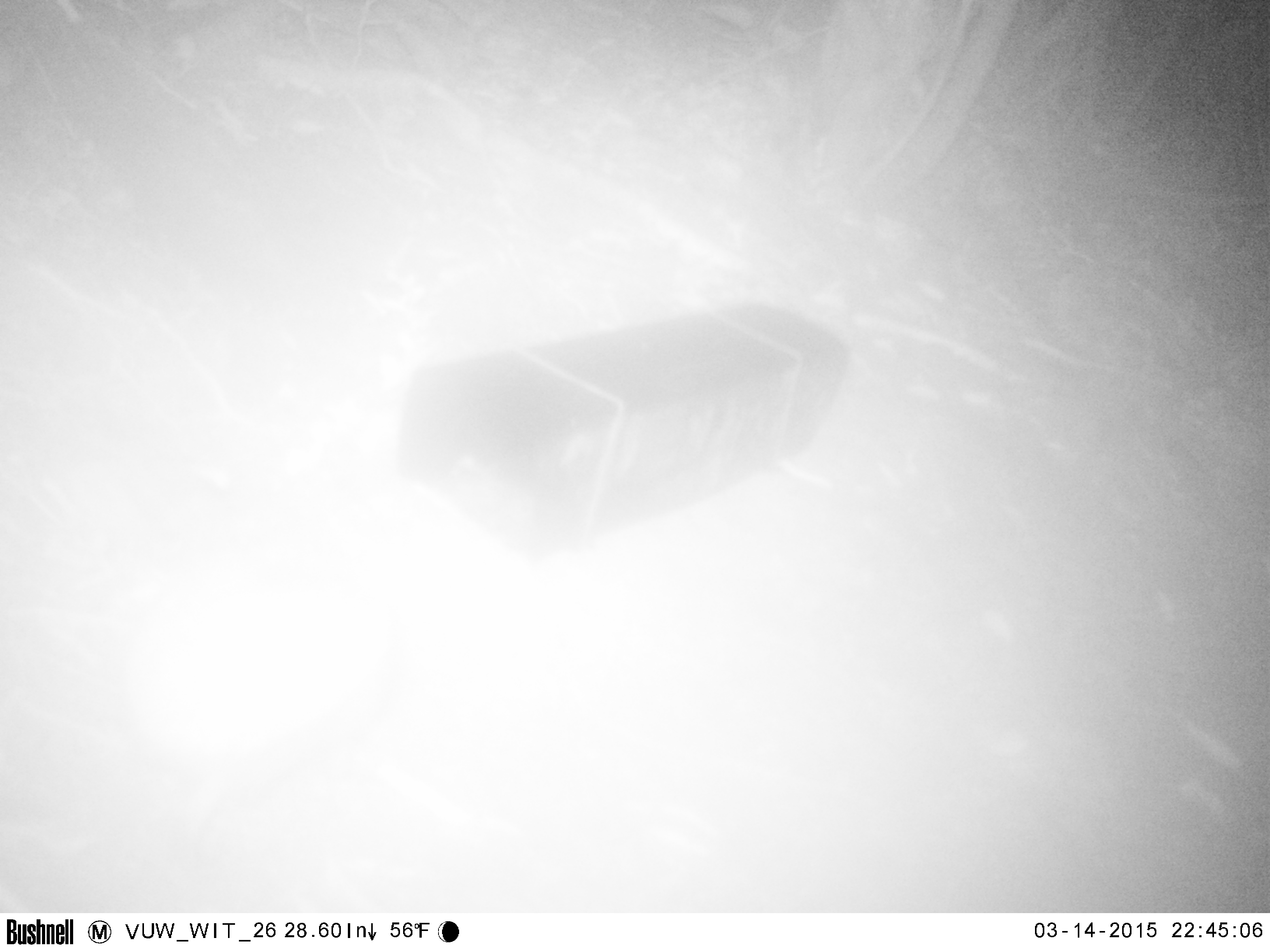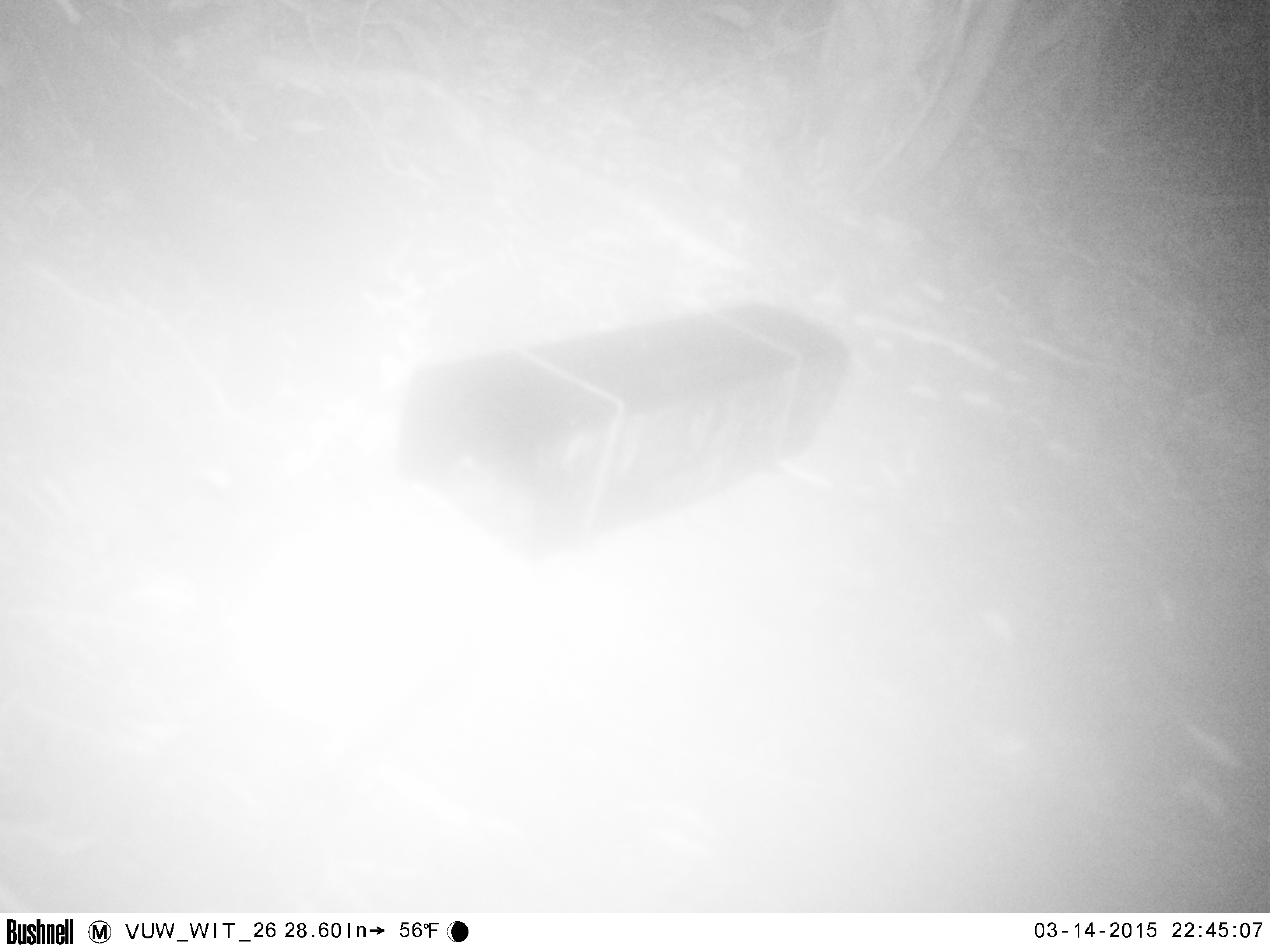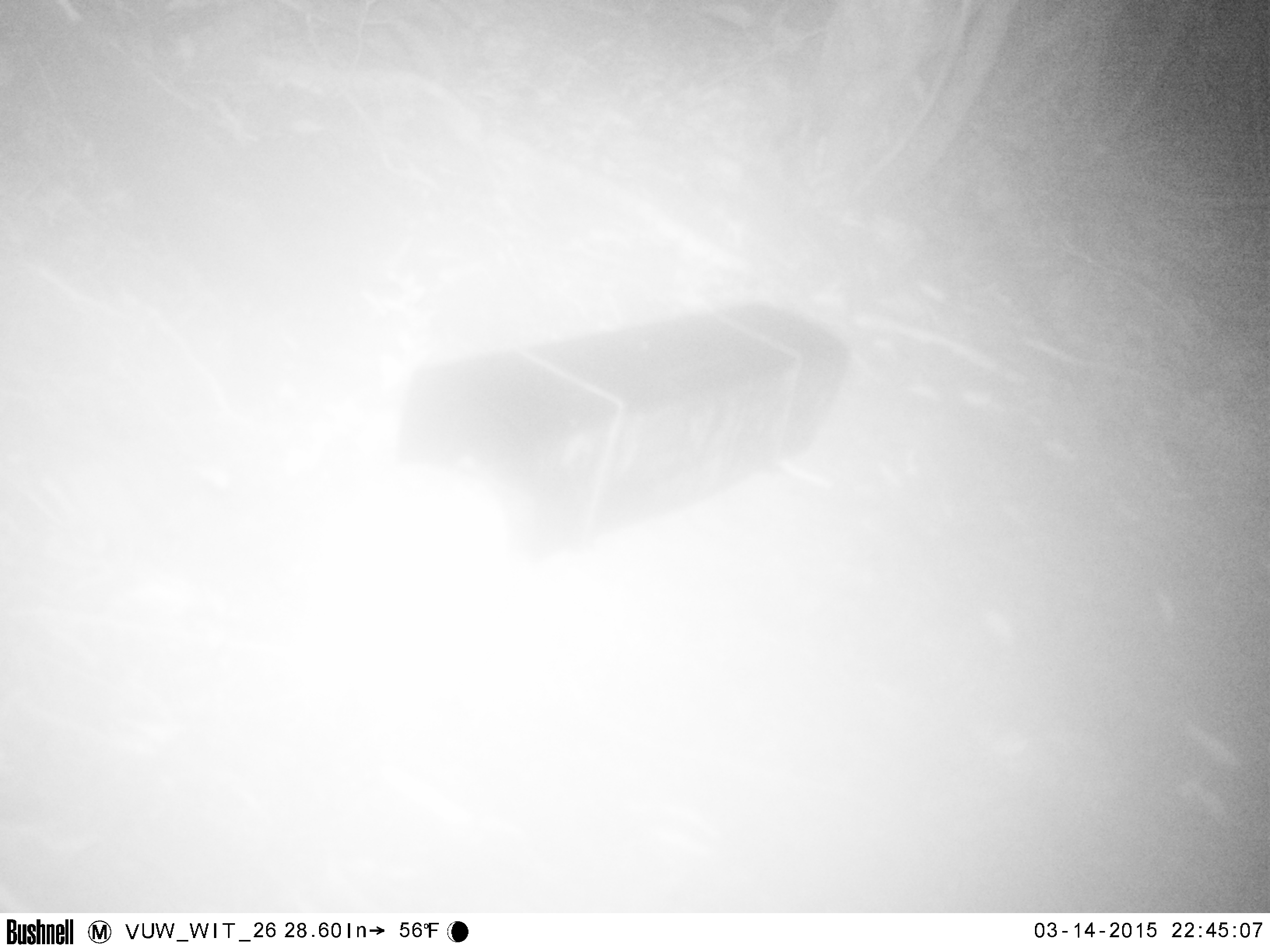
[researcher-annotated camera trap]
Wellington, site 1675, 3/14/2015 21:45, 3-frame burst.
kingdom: Animalia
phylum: Chordata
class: Mammalia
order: Eulipotyphla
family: Erinaceidae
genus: Erinaceus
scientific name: Erinaceus europaeus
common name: hedgehog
Hedgehog (Erinaceus europaeus).